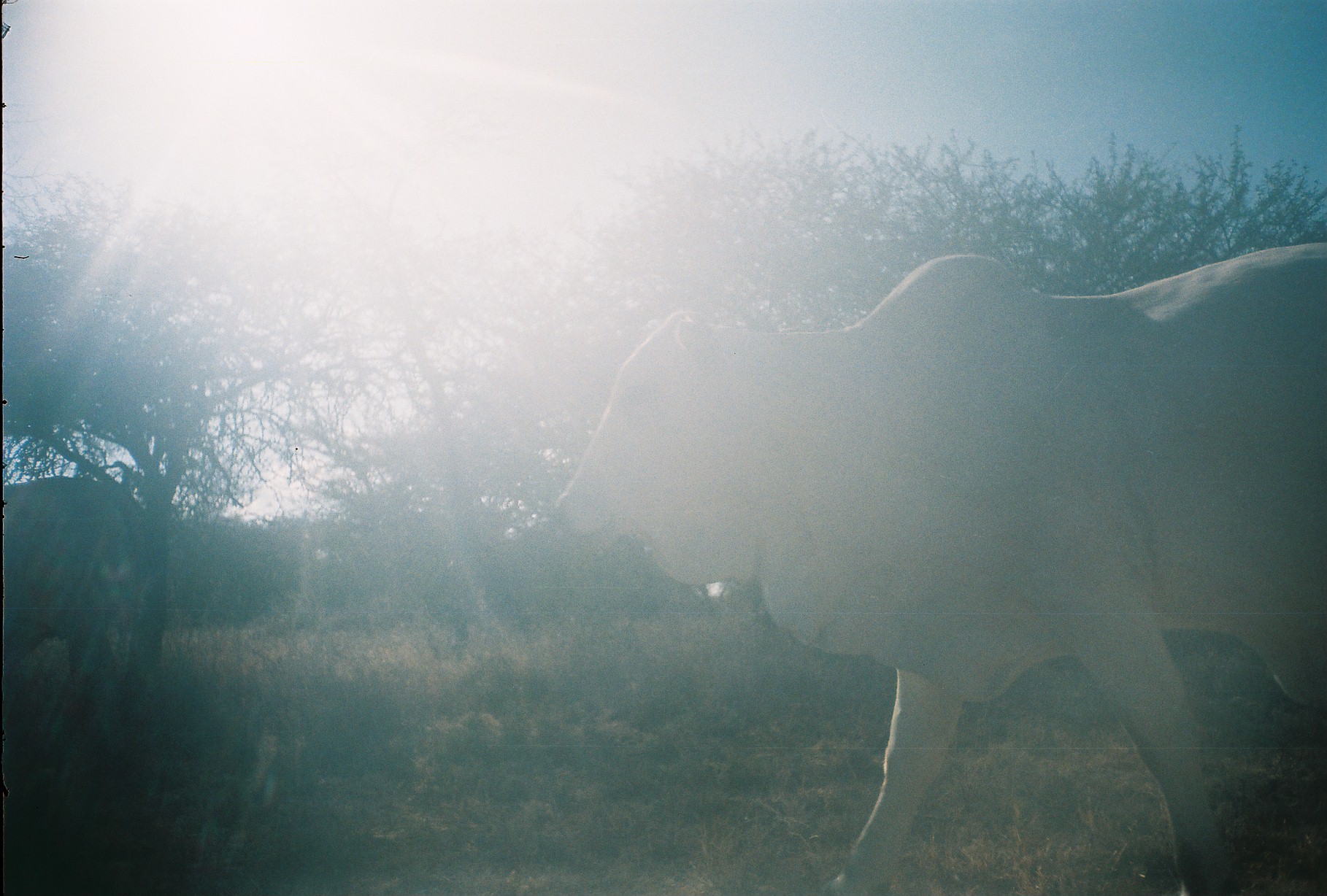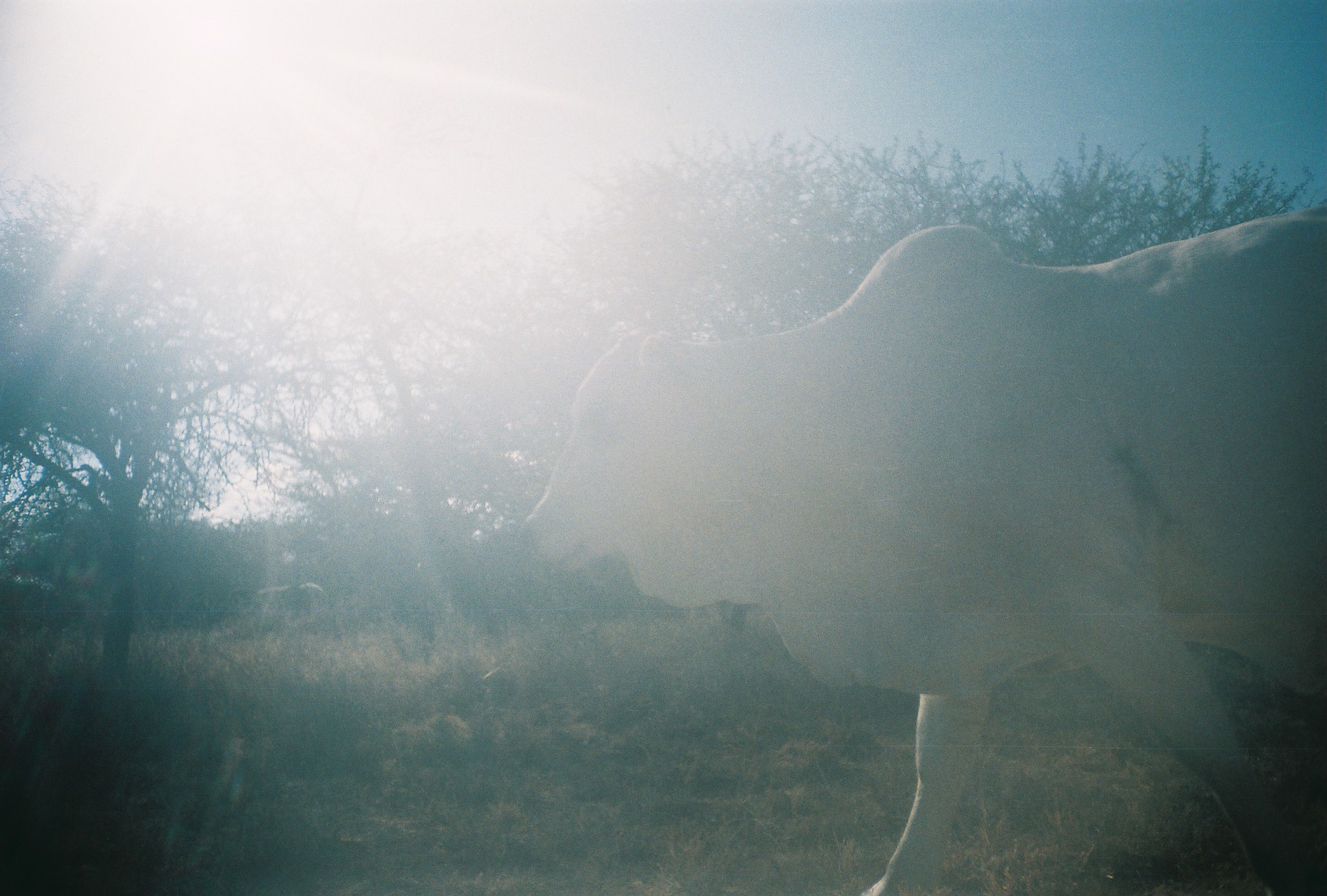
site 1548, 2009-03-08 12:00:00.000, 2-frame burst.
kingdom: Animalia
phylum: Chordata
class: Mammalia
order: Artiodactyla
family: Bovidae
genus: Bos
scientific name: Bos taurus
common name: domestic cattle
Bos taurus (domestic cattle), count 2.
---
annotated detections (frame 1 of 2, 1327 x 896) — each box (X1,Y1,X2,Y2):
bos taurus: (546,239,1327,896); (0,472,155,689)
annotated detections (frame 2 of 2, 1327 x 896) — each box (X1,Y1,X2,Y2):
bos taurus: (507,199,1327,896)